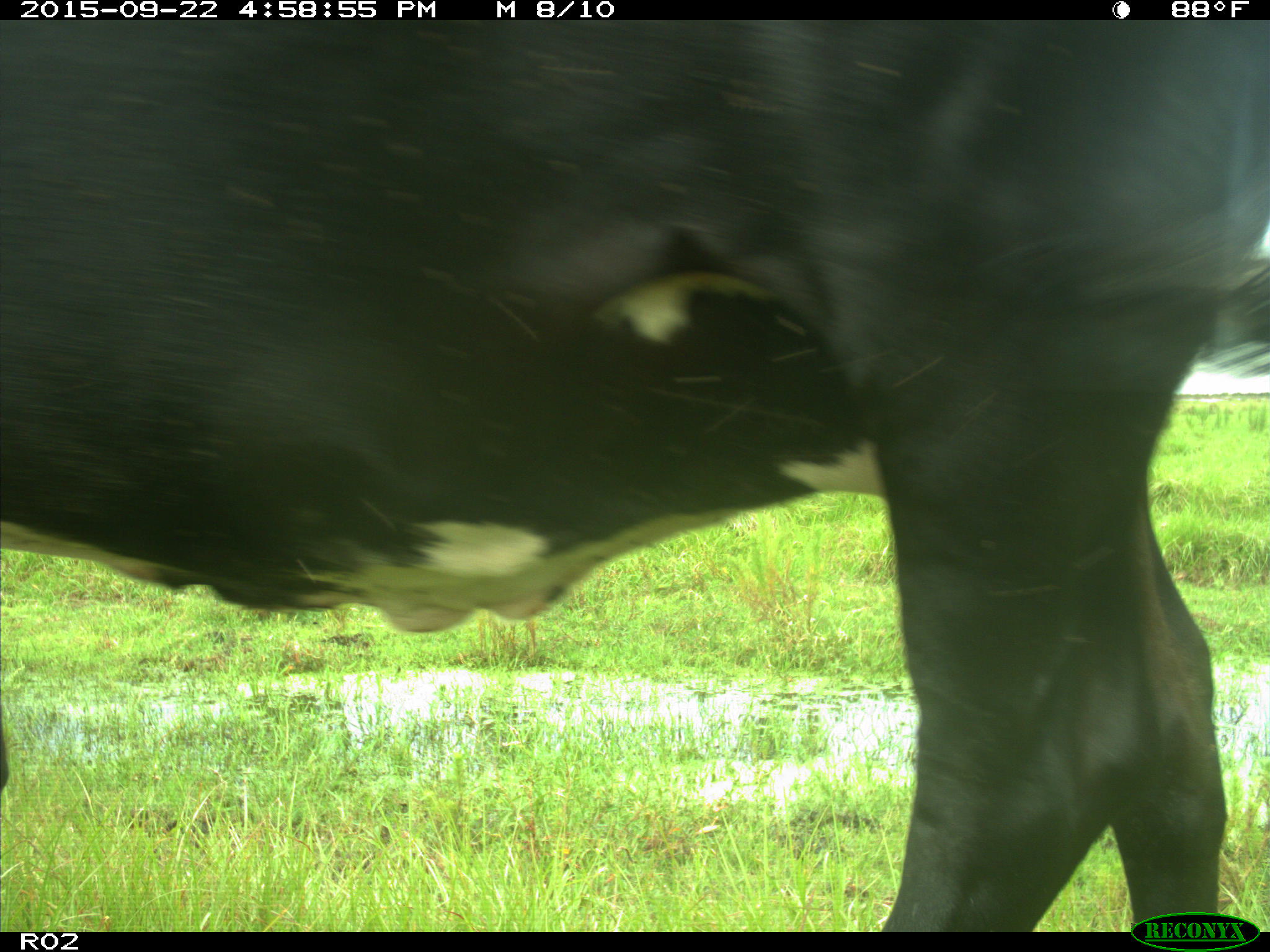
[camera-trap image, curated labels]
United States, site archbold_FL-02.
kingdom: Animalia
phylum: Chordata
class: Mammalia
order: Artiodactyla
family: Bovidae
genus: Bos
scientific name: Bos taurus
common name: domestic cow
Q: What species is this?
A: Bos taurus (domestic cow).